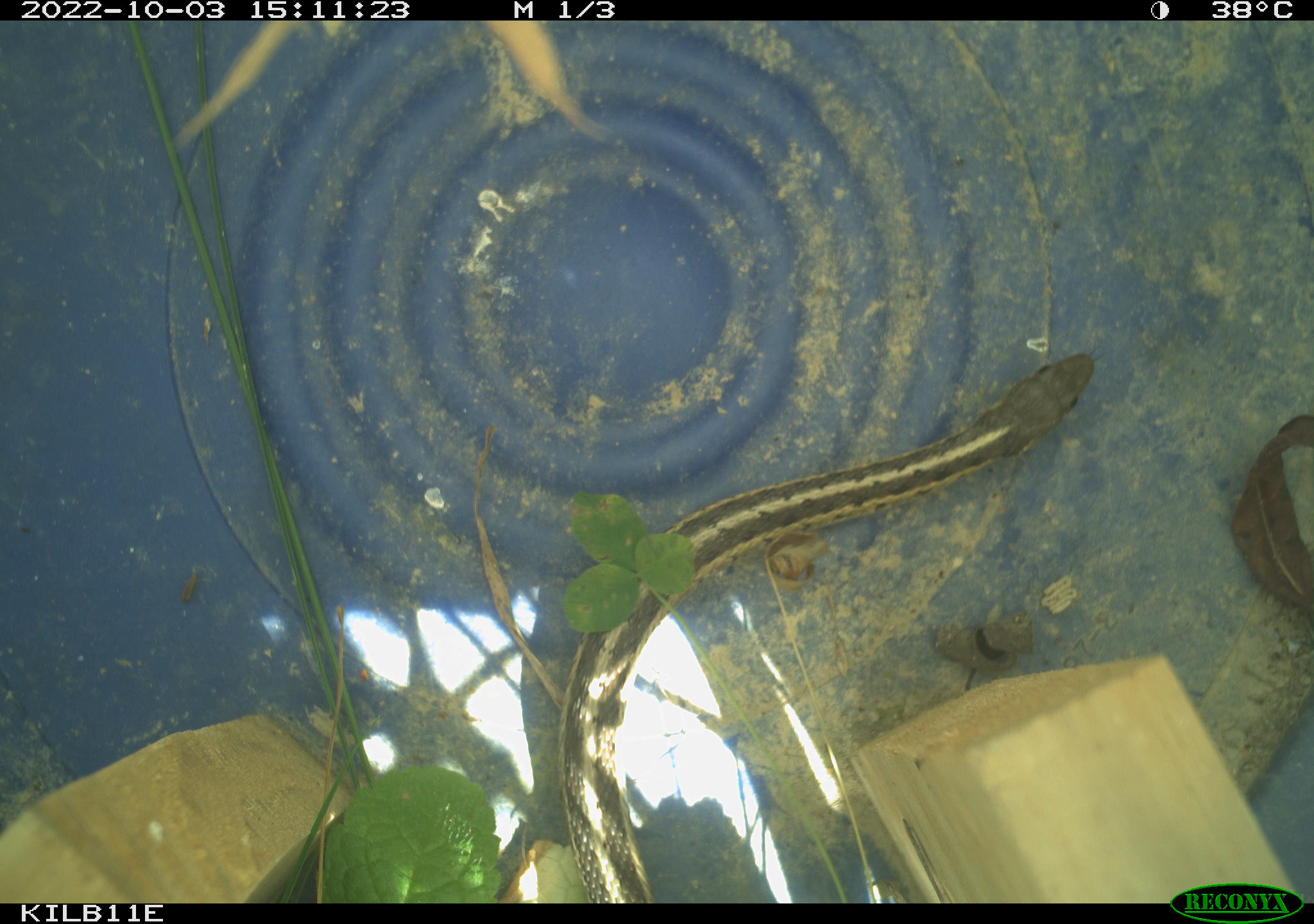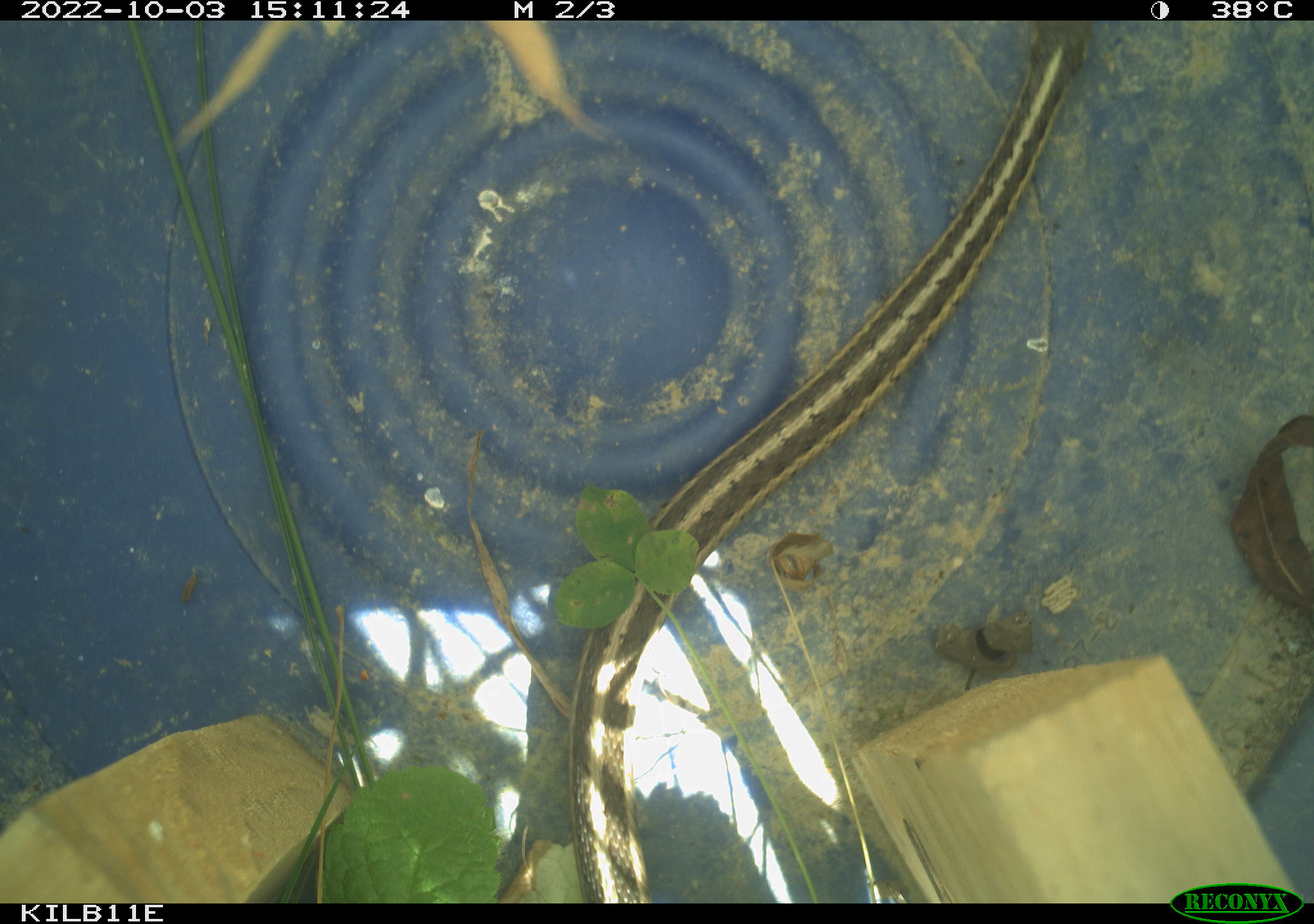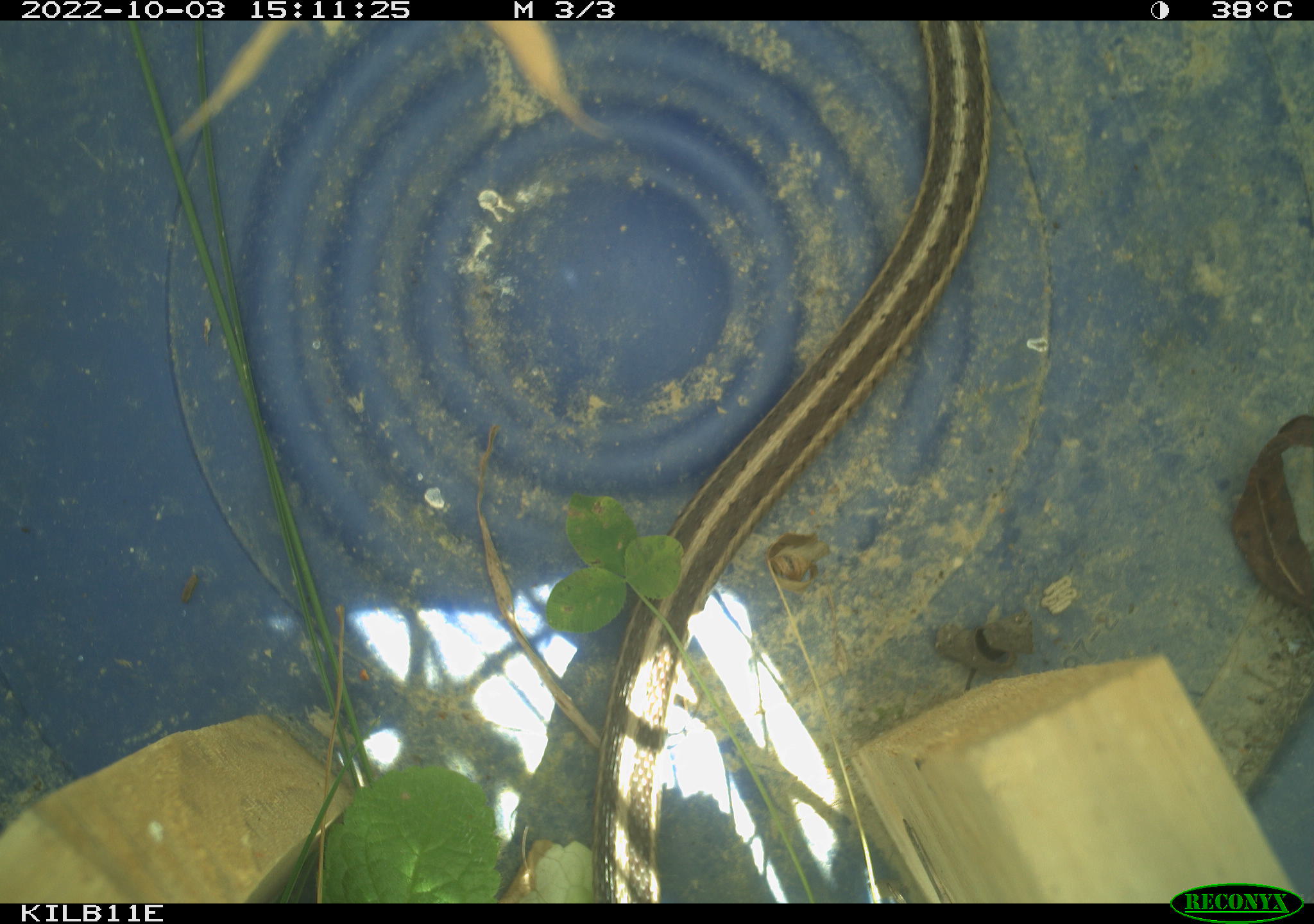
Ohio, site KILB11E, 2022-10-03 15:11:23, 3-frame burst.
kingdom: Animalia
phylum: Chordata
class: Reptilia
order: Squamata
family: Colubridae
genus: Thamnophis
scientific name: Thamnophis sirtalis sirtalis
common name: eastern gartersnake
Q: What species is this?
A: Eastern gartersnake (Thamnophis sirtalis sirtalis).